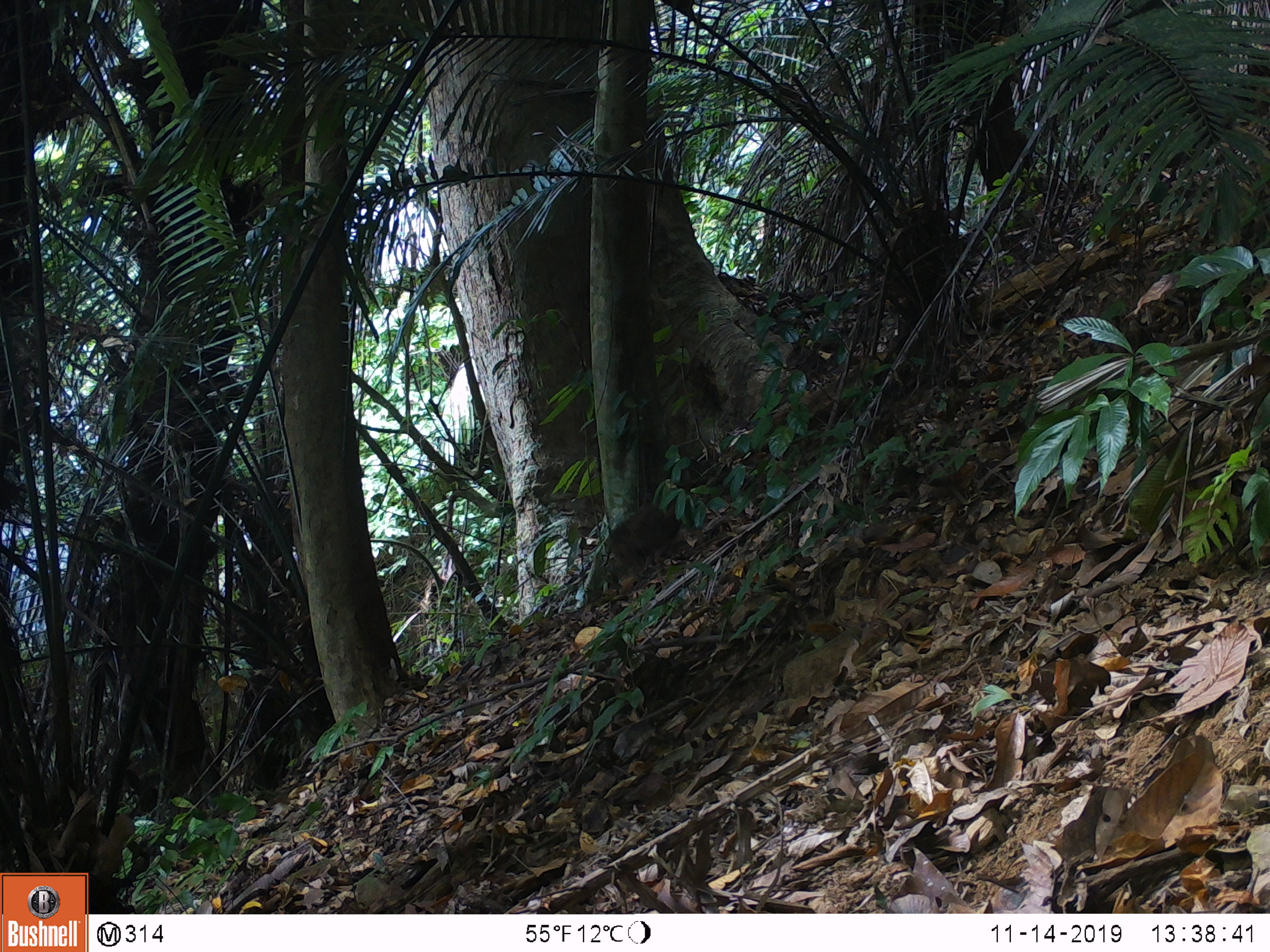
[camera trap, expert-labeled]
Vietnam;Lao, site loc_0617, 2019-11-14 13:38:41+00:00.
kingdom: Animalia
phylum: Chordata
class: Mammalia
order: Primates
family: Cercopithecidae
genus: Macaca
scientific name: Macaca arctoides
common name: stump-tailed macaque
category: stump tailed macaque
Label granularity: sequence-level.